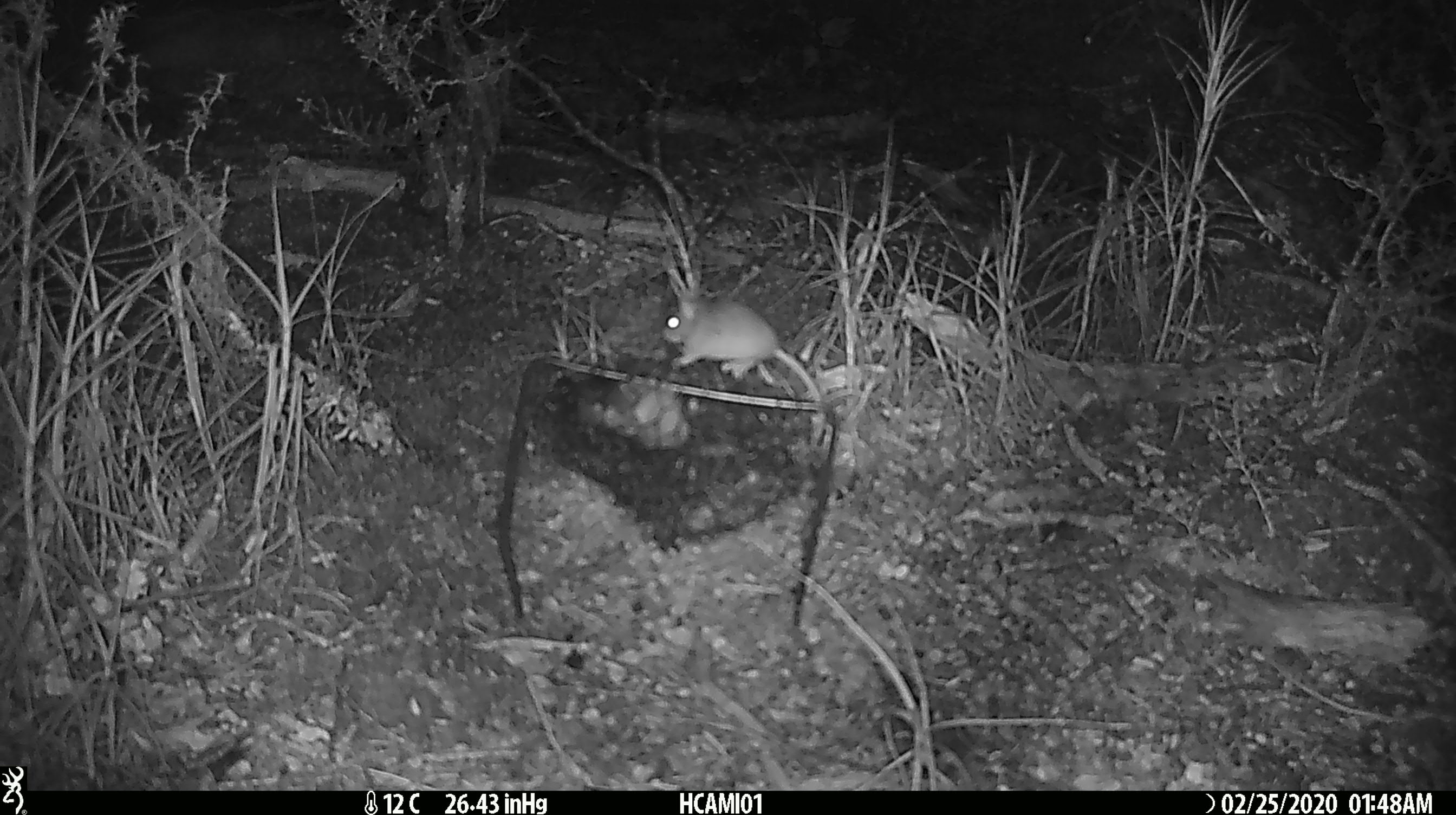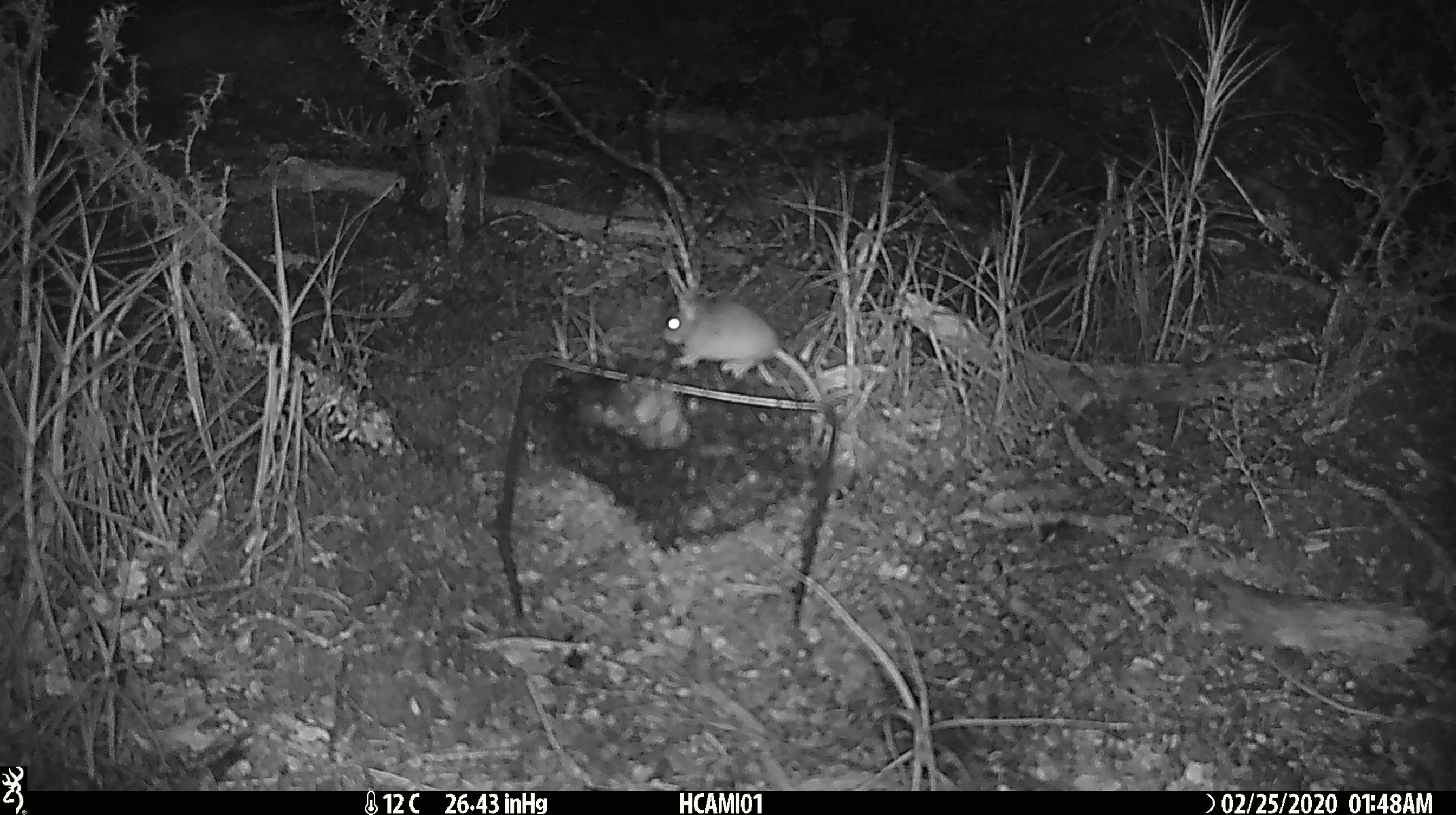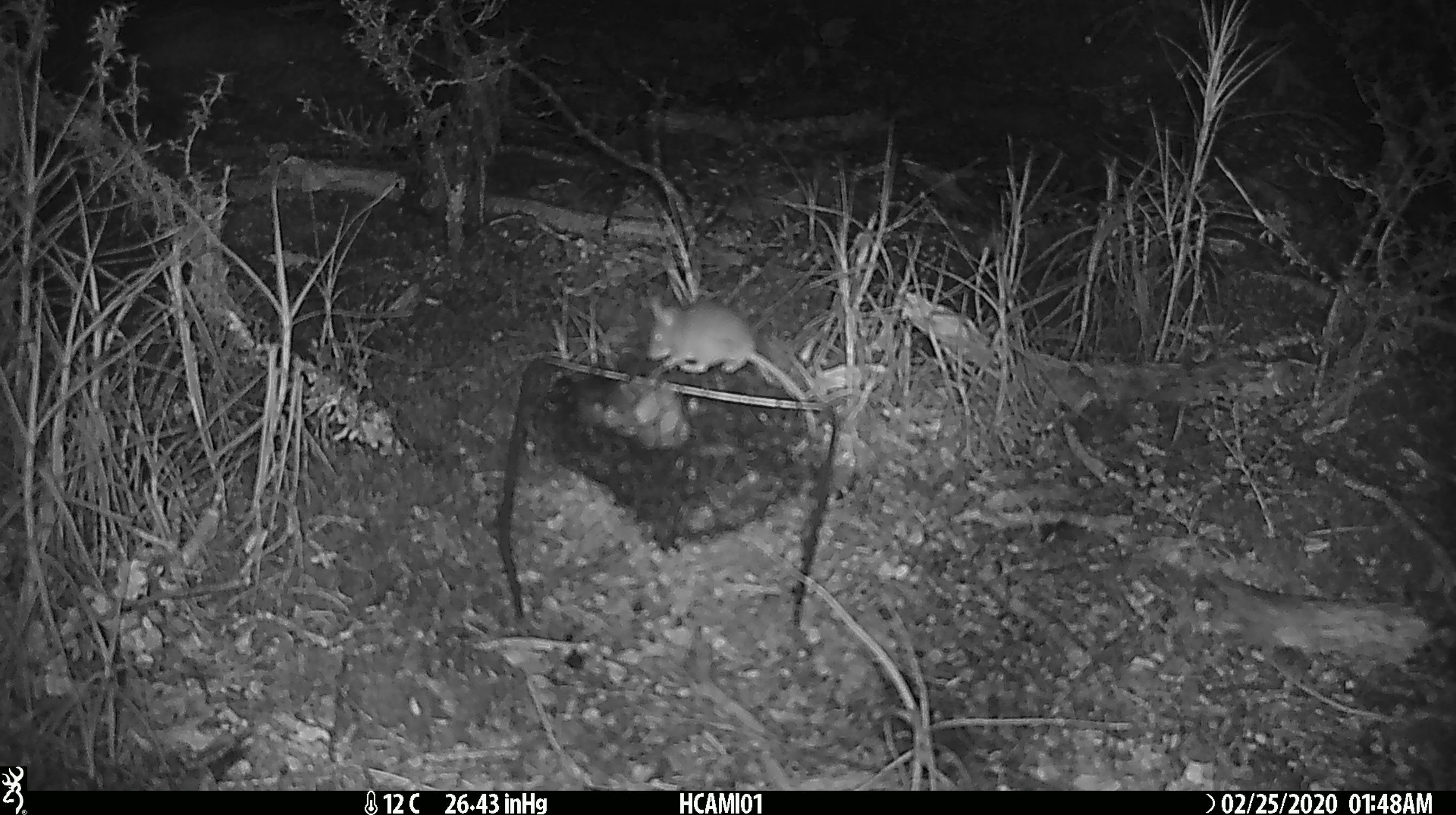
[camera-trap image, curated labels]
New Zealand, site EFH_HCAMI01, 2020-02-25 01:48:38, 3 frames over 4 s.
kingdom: Animalia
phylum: Chordata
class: Mammalia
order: Rodentia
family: Muridae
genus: Mus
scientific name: Mus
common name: mouse